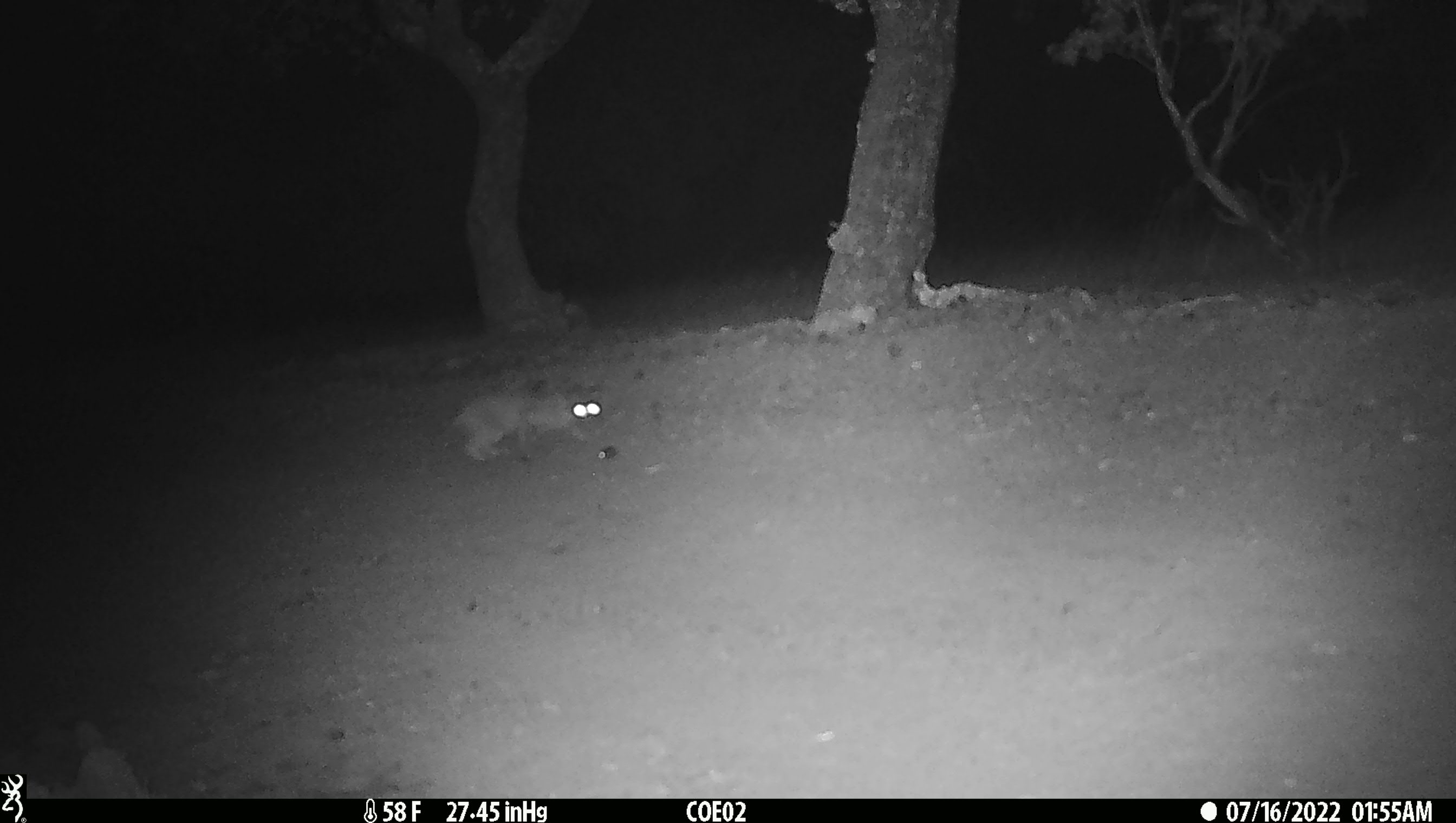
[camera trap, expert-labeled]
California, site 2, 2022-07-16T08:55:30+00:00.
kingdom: Animalia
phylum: Chordata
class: Mammalia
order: Carnivora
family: Felidae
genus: Lynx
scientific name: Lynx rufus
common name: bobcat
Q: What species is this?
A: Bobcat (Lynx rufus).